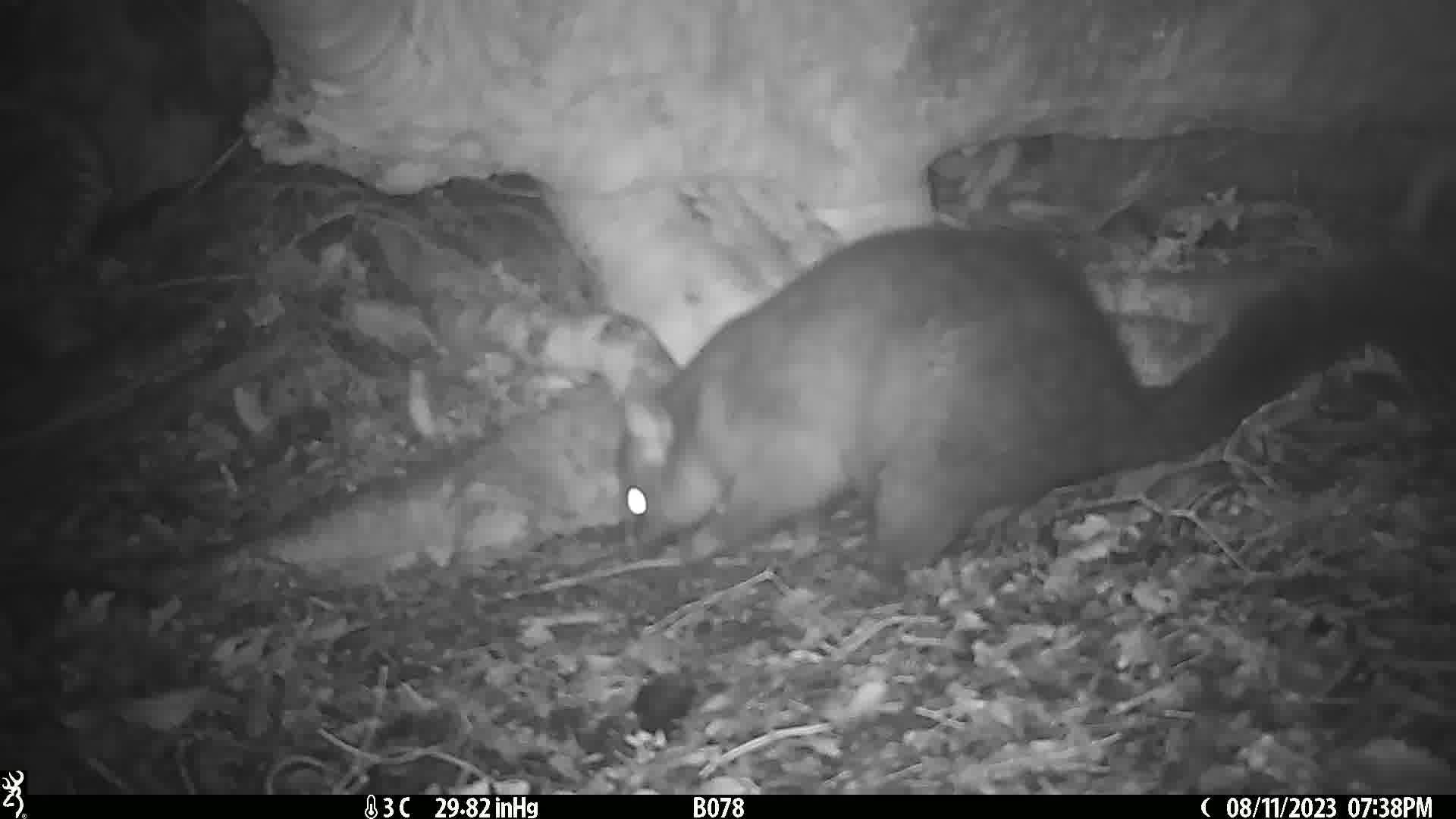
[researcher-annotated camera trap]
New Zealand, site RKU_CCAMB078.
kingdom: Animalia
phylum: Chordata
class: Mammalia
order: Diprotodontia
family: Phalangeridae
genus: Trichosurus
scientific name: Trichosurus vulpecula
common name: common brushtail possum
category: possum